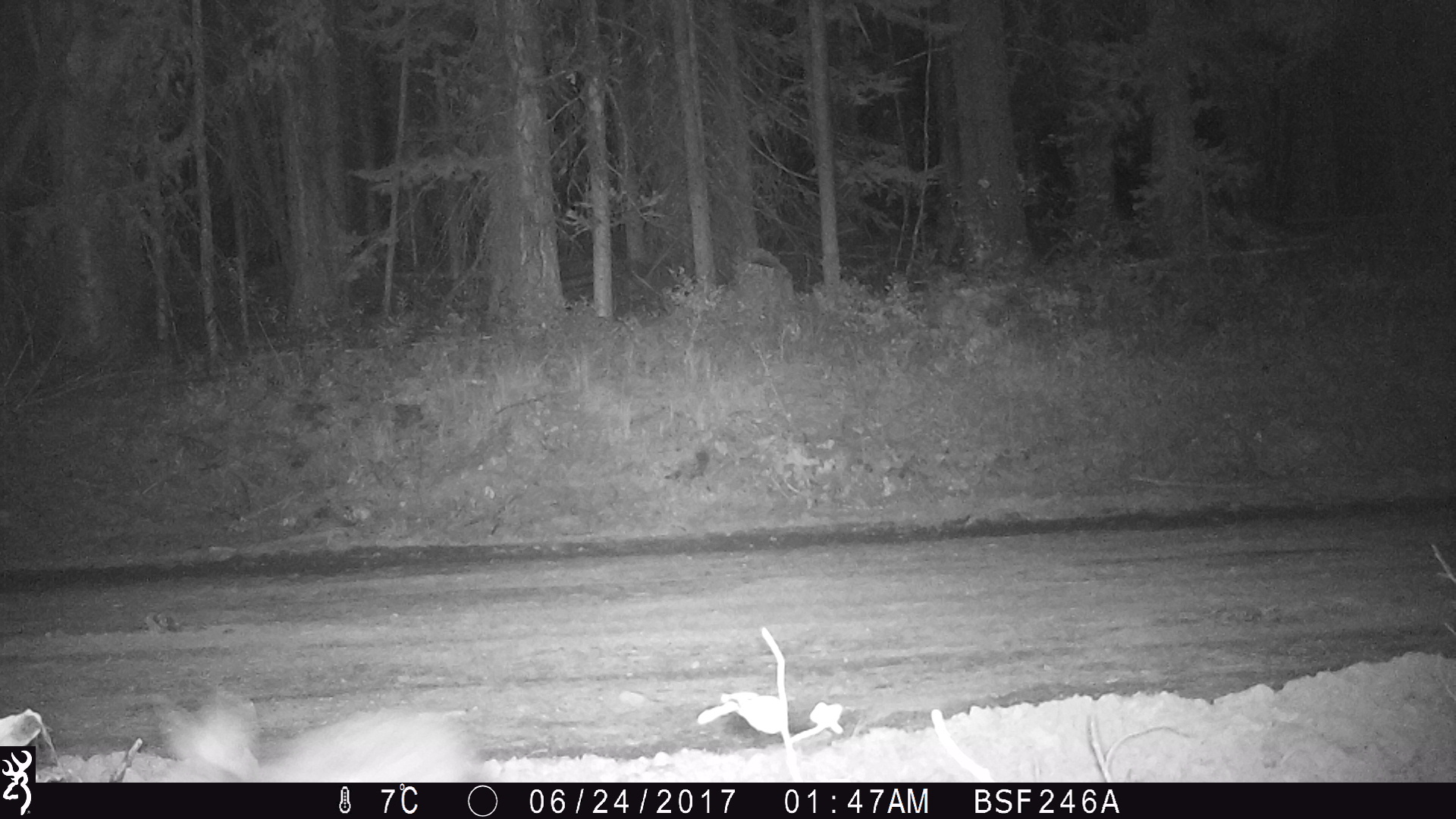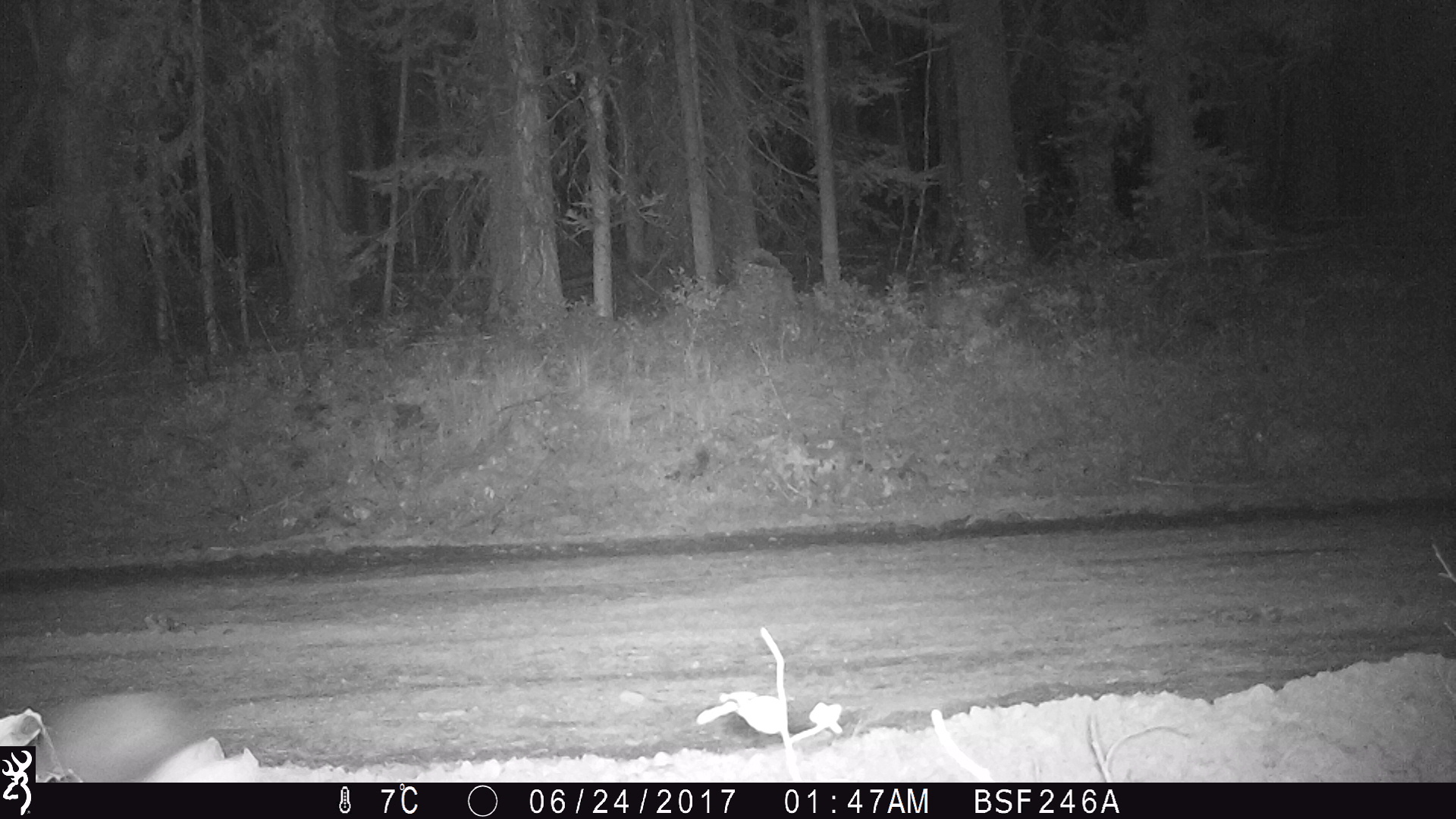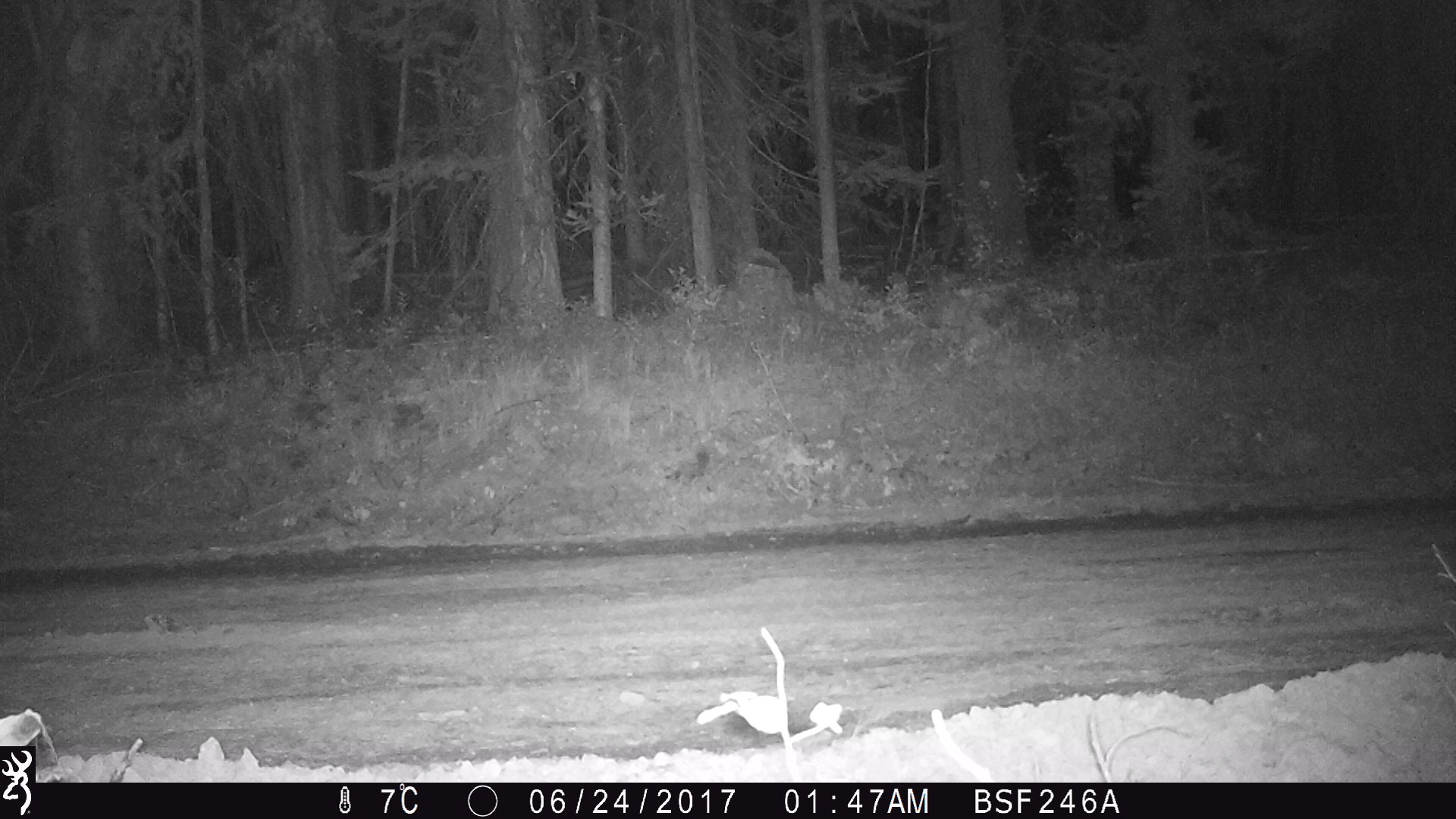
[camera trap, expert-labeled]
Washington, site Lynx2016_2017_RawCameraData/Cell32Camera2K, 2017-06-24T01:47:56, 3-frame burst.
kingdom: Animalia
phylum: Chordata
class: Mammalia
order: Lagomorpha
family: Leporidae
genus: Lepus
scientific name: Lepus americanus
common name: snowshoe hare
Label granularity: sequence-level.